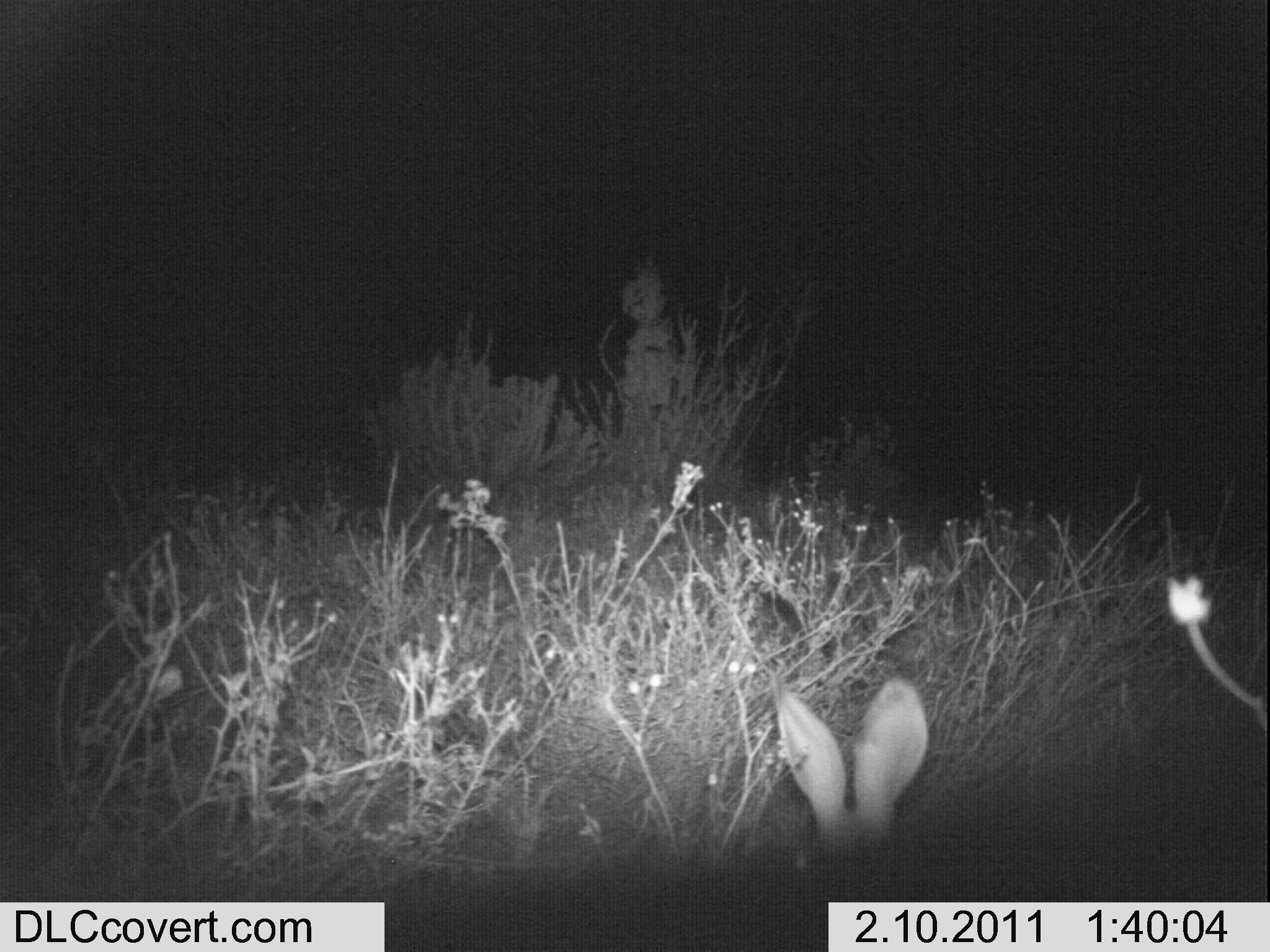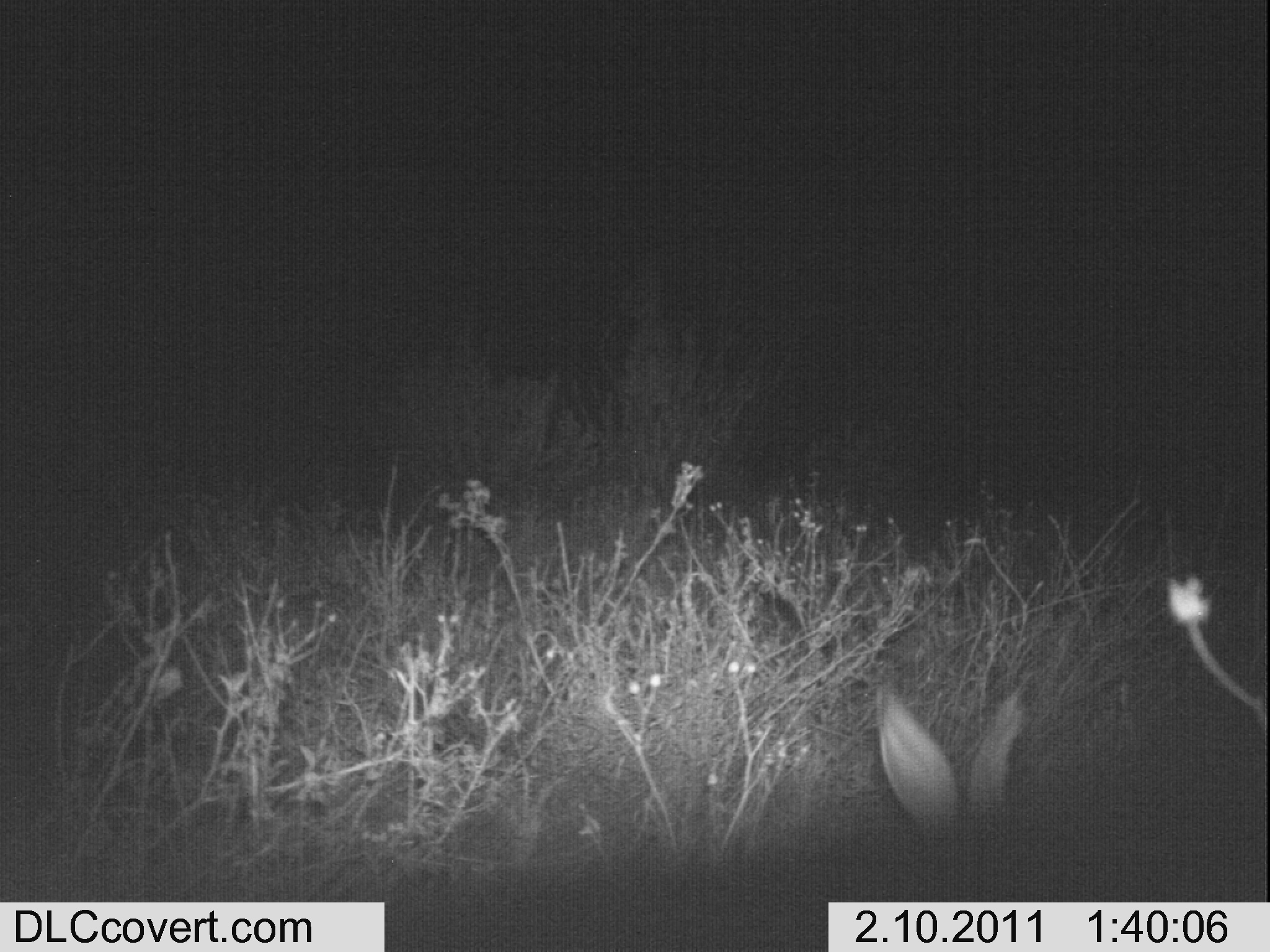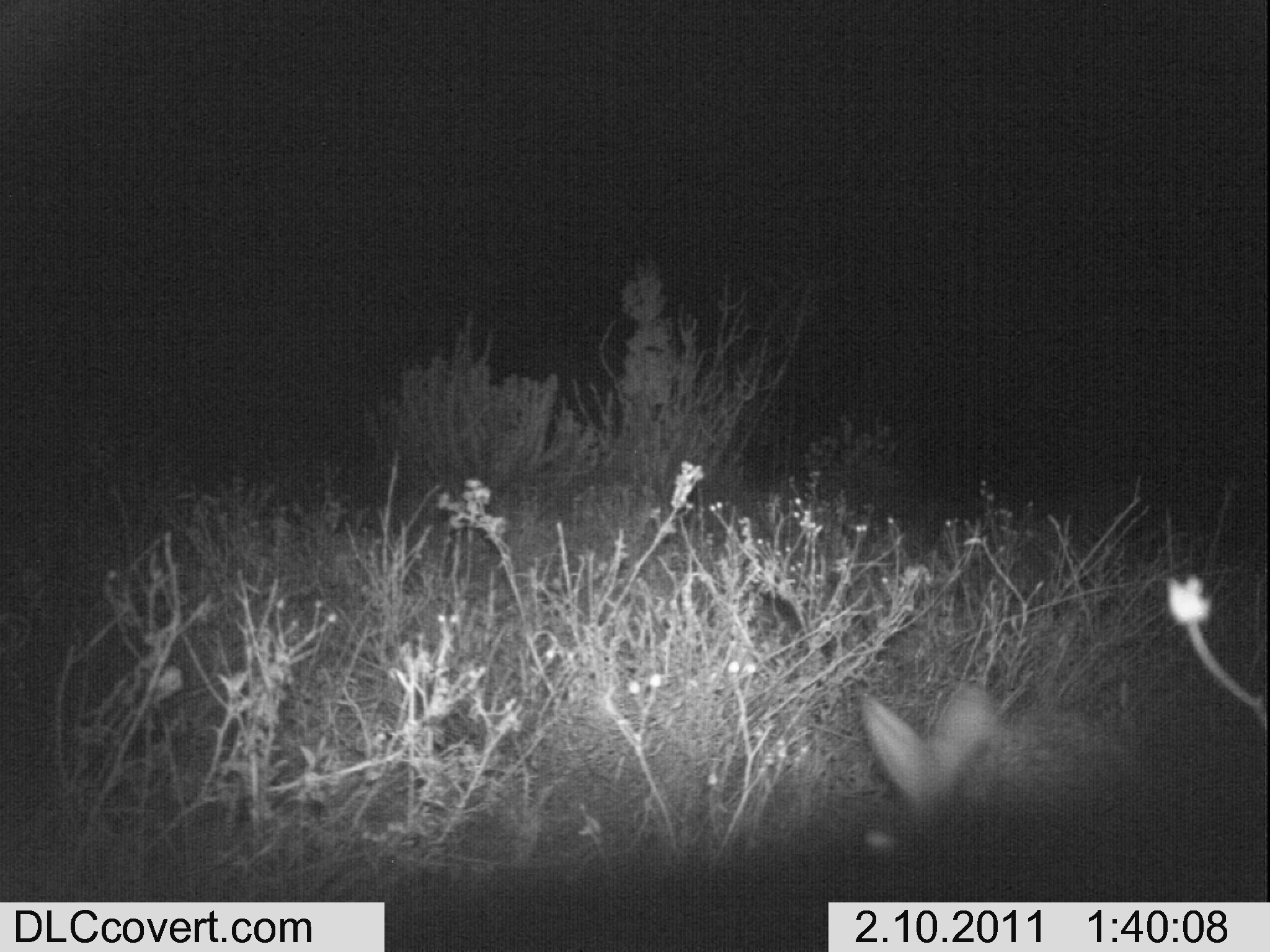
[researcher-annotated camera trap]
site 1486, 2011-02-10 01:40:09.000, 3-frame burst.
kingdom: Animalia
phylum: Chordata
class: Mammalia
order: Lagomorpha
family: Leporidae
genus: Lepus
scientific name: Lepus saxatilis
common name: scrub hare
Lepus saxatilis (scrub hare), count 1.